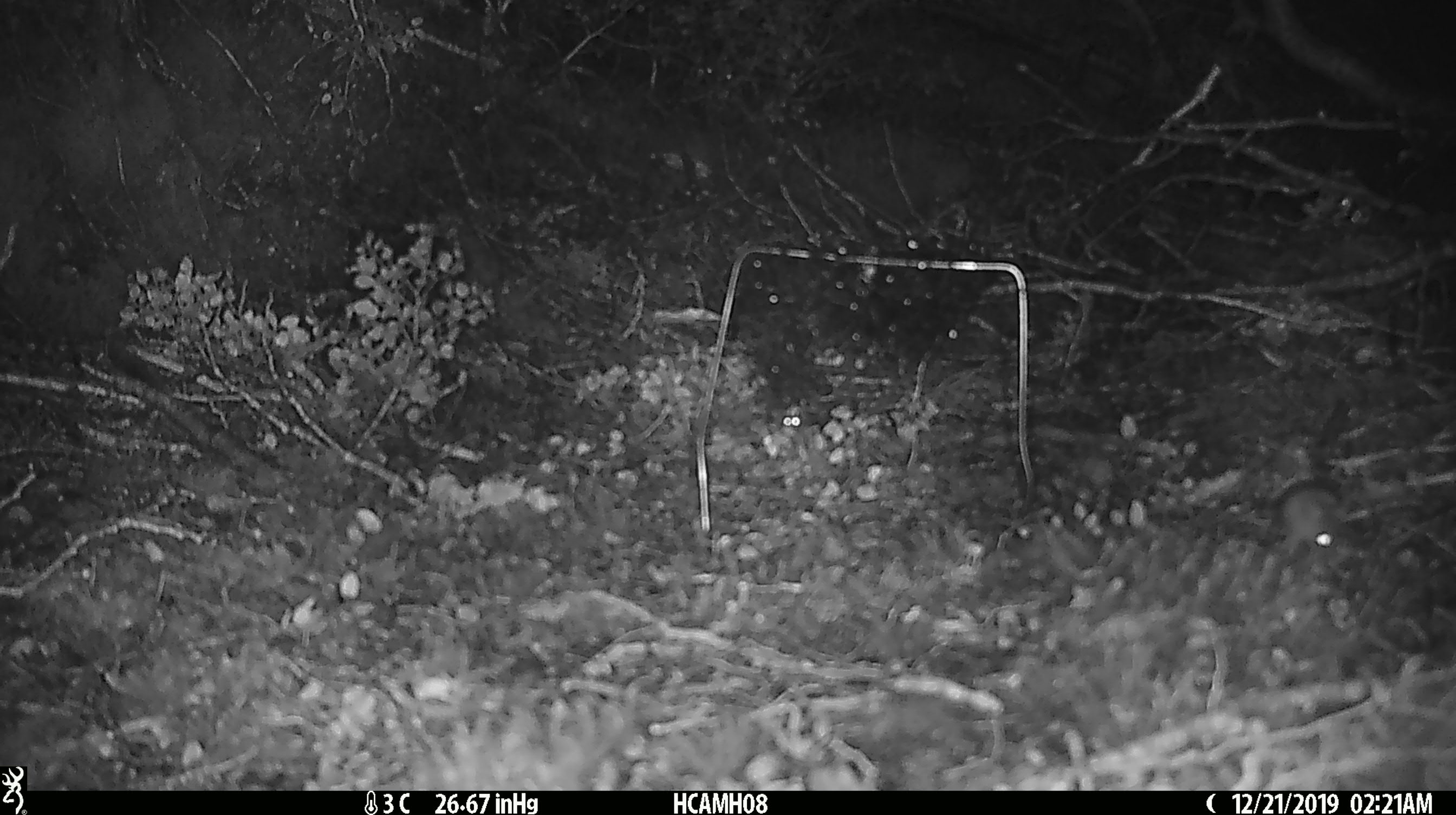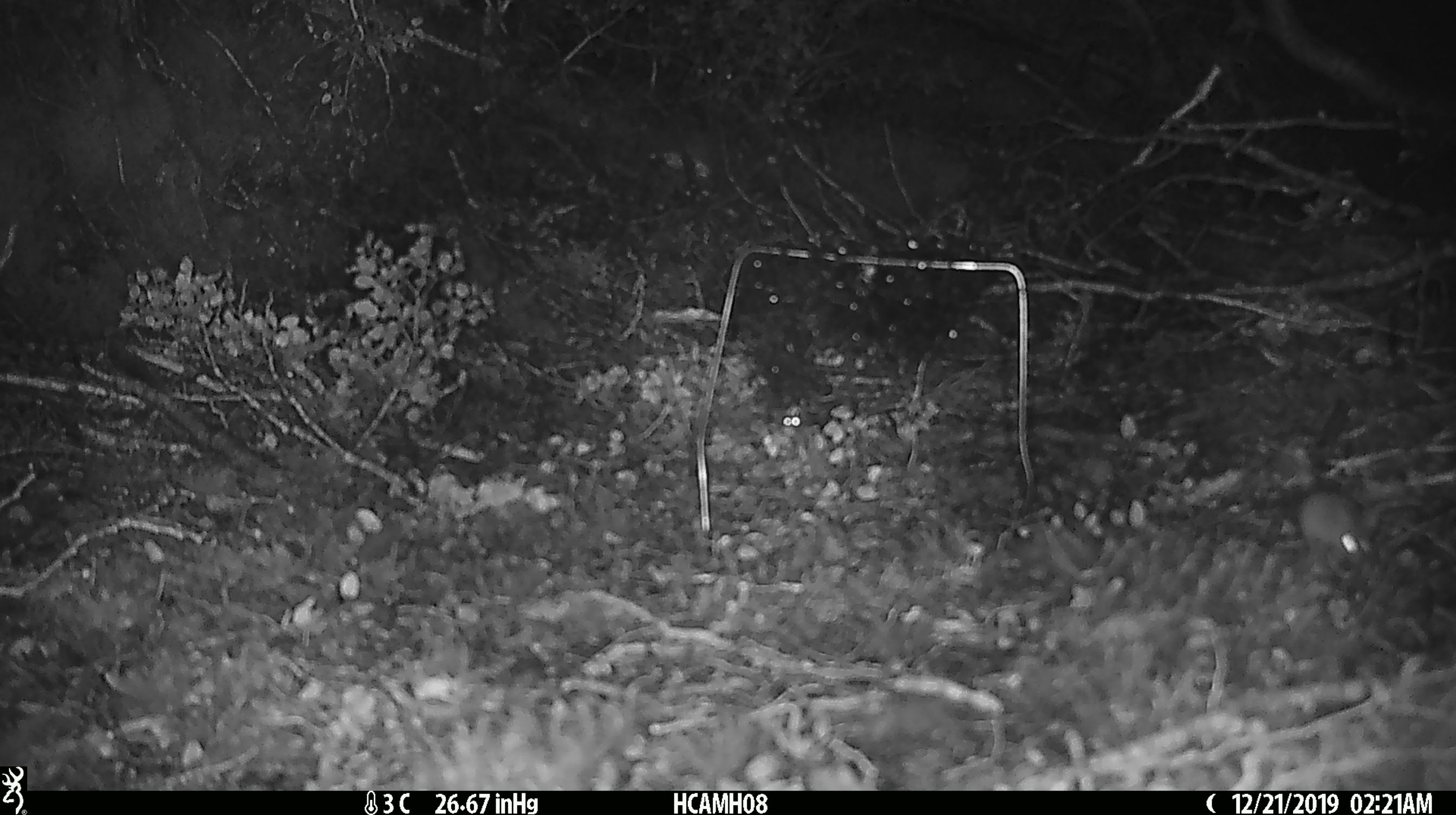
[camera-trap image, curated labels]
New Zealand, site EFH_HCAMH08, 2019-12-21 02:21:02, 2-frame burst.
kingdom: Animalia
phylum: Chordata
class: Mammalia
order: Rodentia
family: Muridae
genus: Mus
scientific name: Mus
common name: mouse